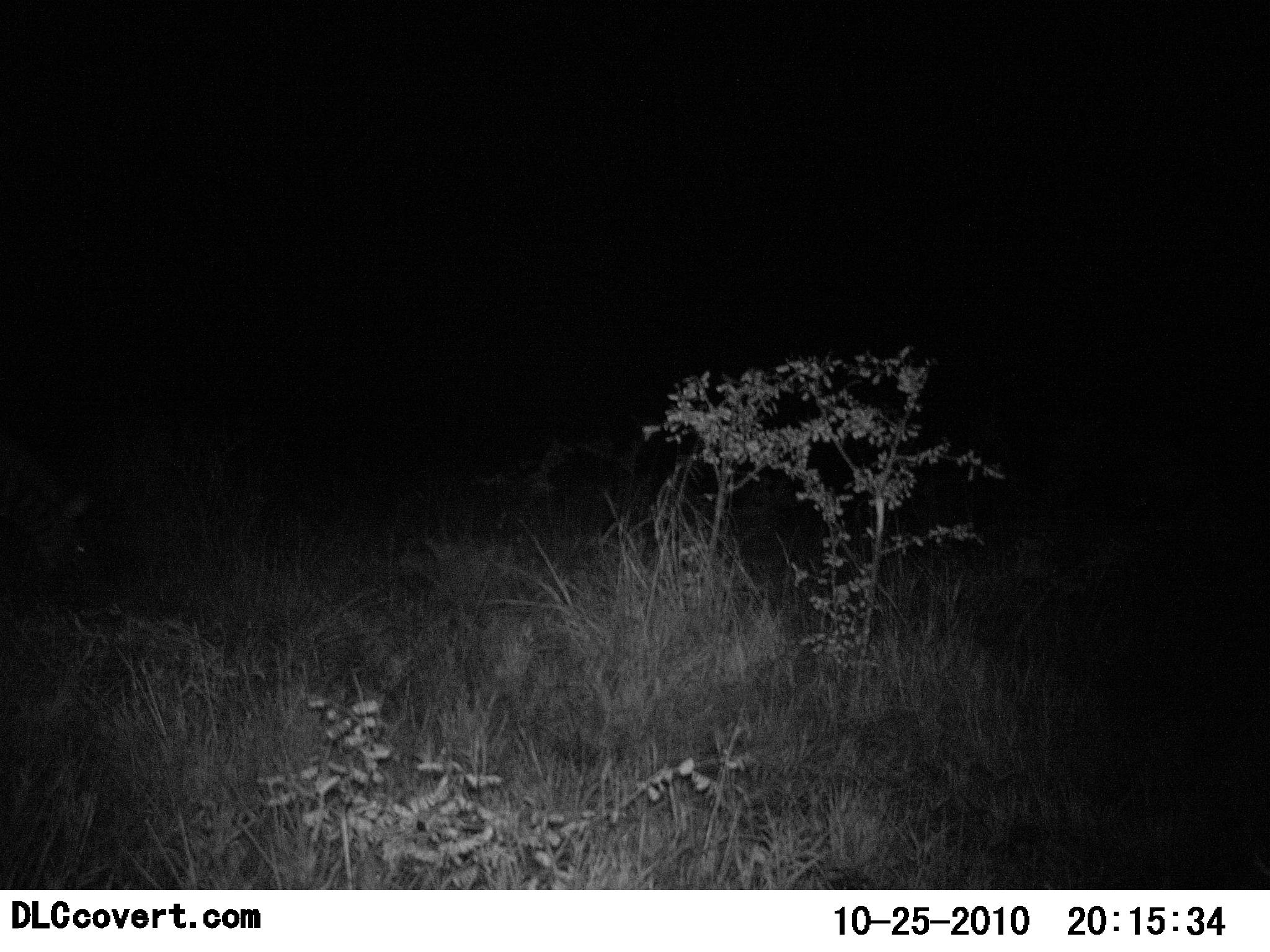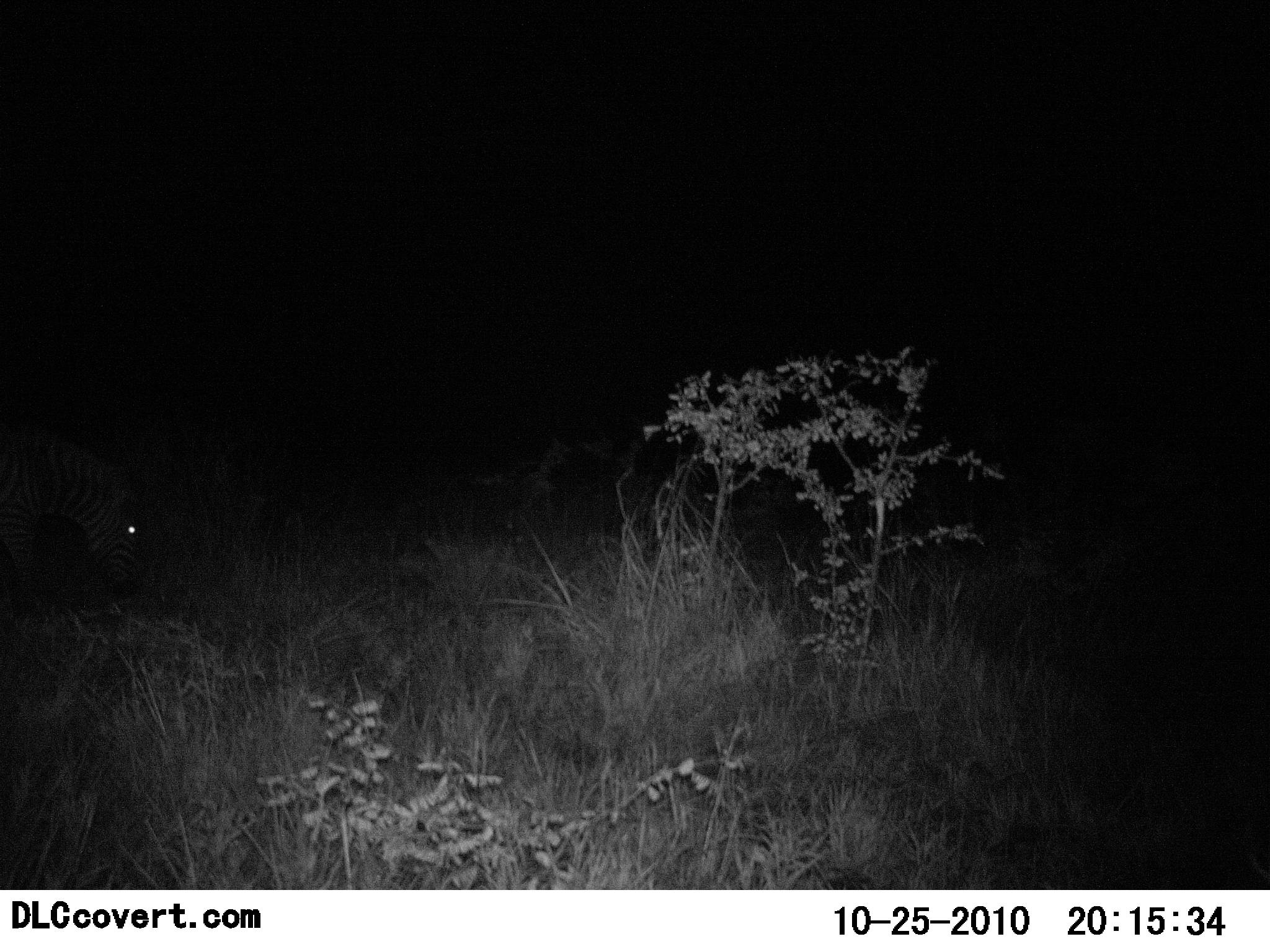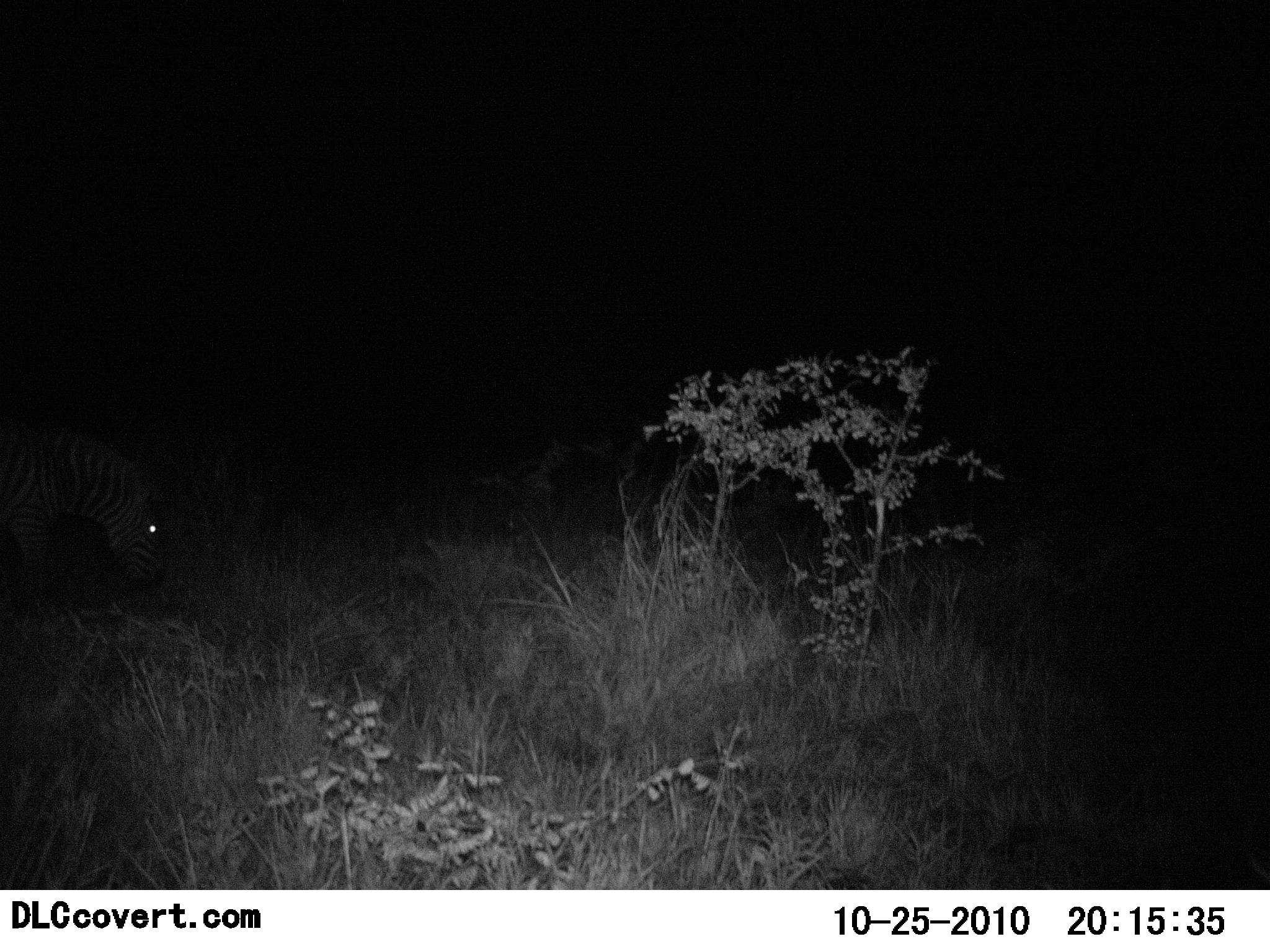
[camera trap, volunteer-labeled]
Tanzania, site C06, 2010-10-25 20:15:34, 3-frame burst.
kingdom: Animalia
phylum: Chordata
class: Mammalia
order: Perissodactyla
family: Equidae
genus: Equus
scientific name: Equus quagga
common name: plains zebra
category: zebra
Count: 1.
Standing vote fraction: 17%.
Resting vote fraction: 0%.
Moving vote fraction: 50%.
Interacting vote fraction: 0%.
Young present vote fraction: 0%.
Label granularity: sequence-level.